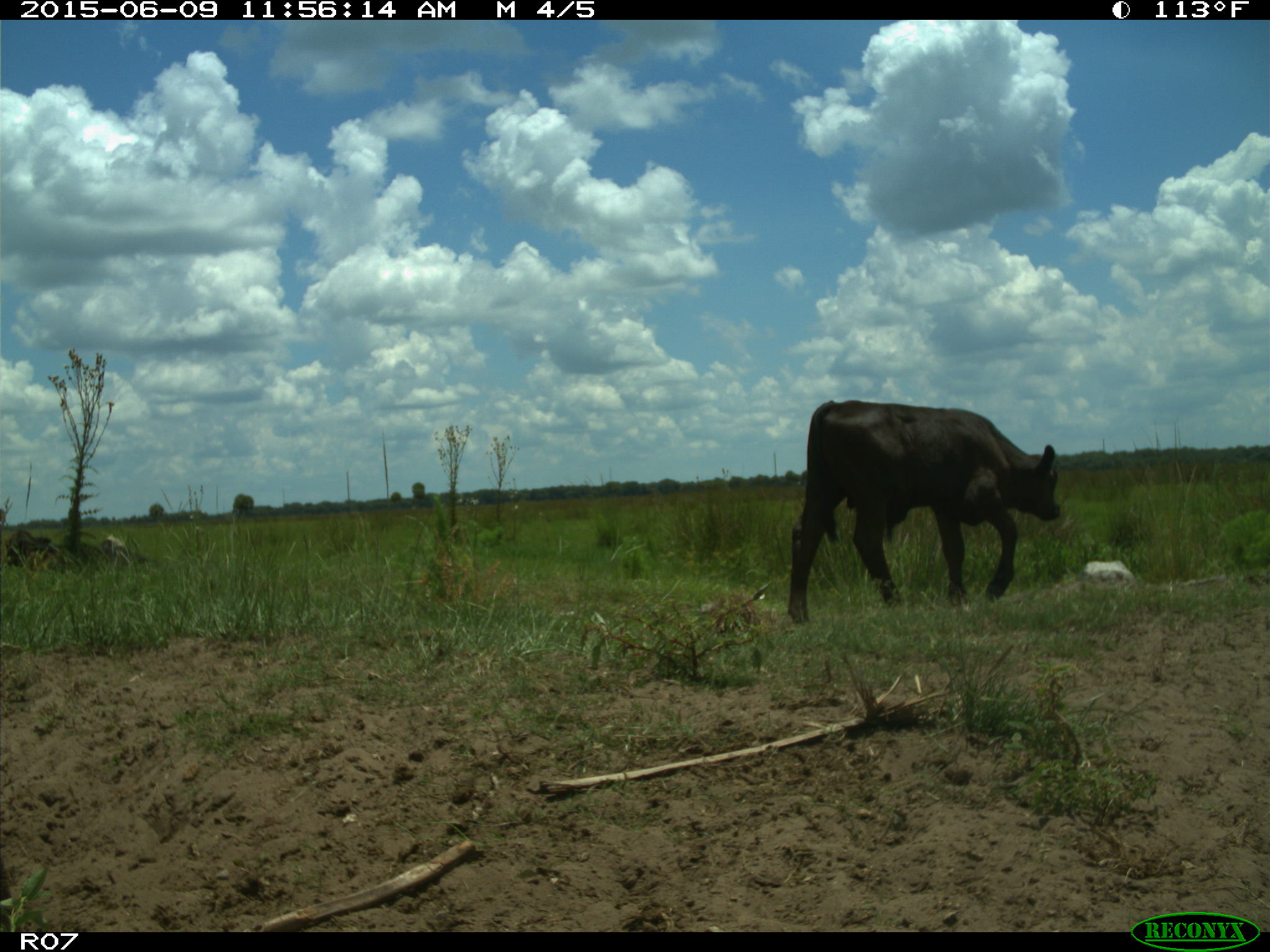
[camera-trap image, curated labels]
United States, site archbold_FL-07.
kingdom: Animalia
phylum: Chordata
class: Mammalia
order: Artiodactyla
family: Bovidae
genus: Bos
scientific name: Bos taurus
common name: domestic cow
Bos taurus (domestic cow).